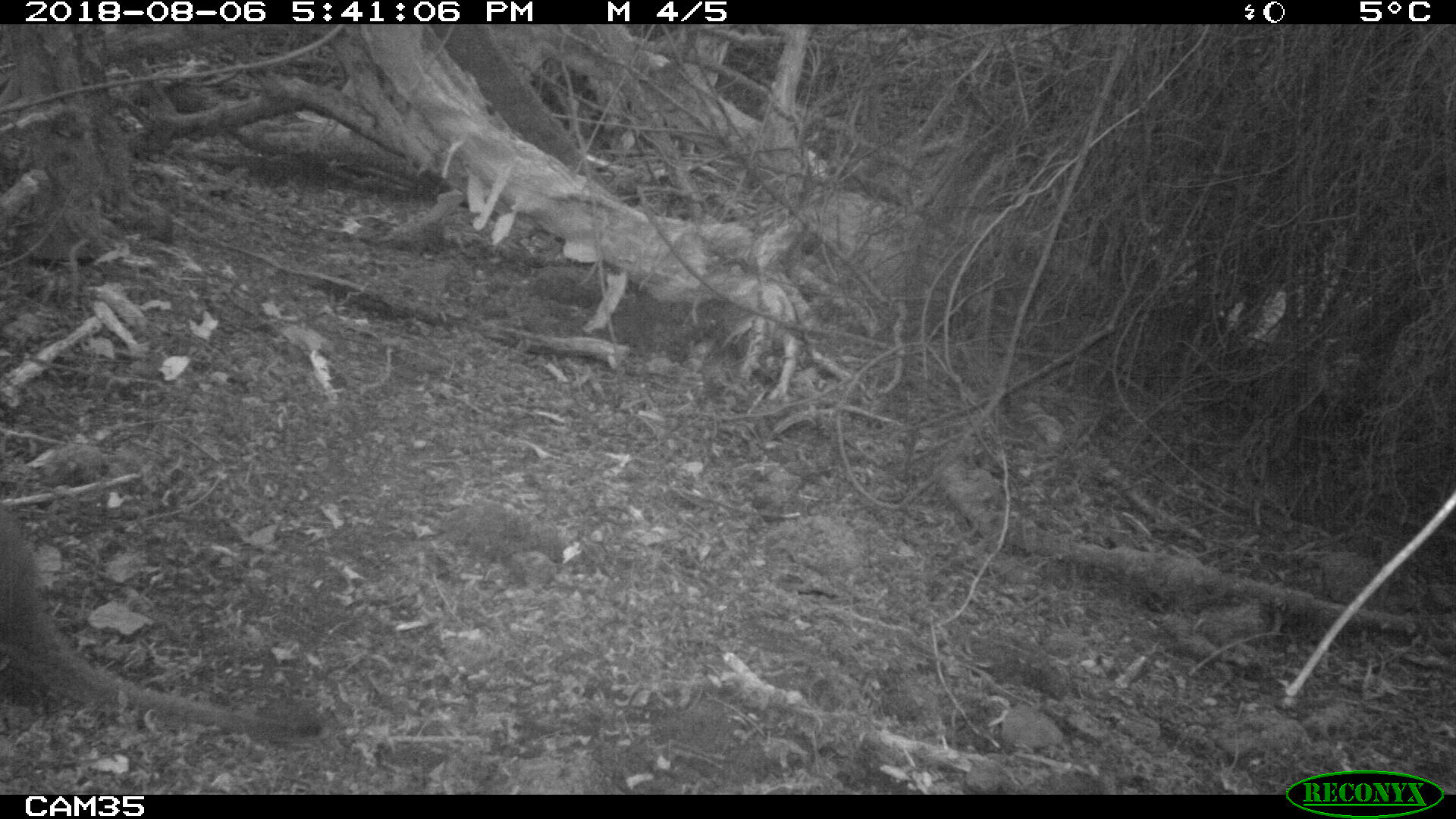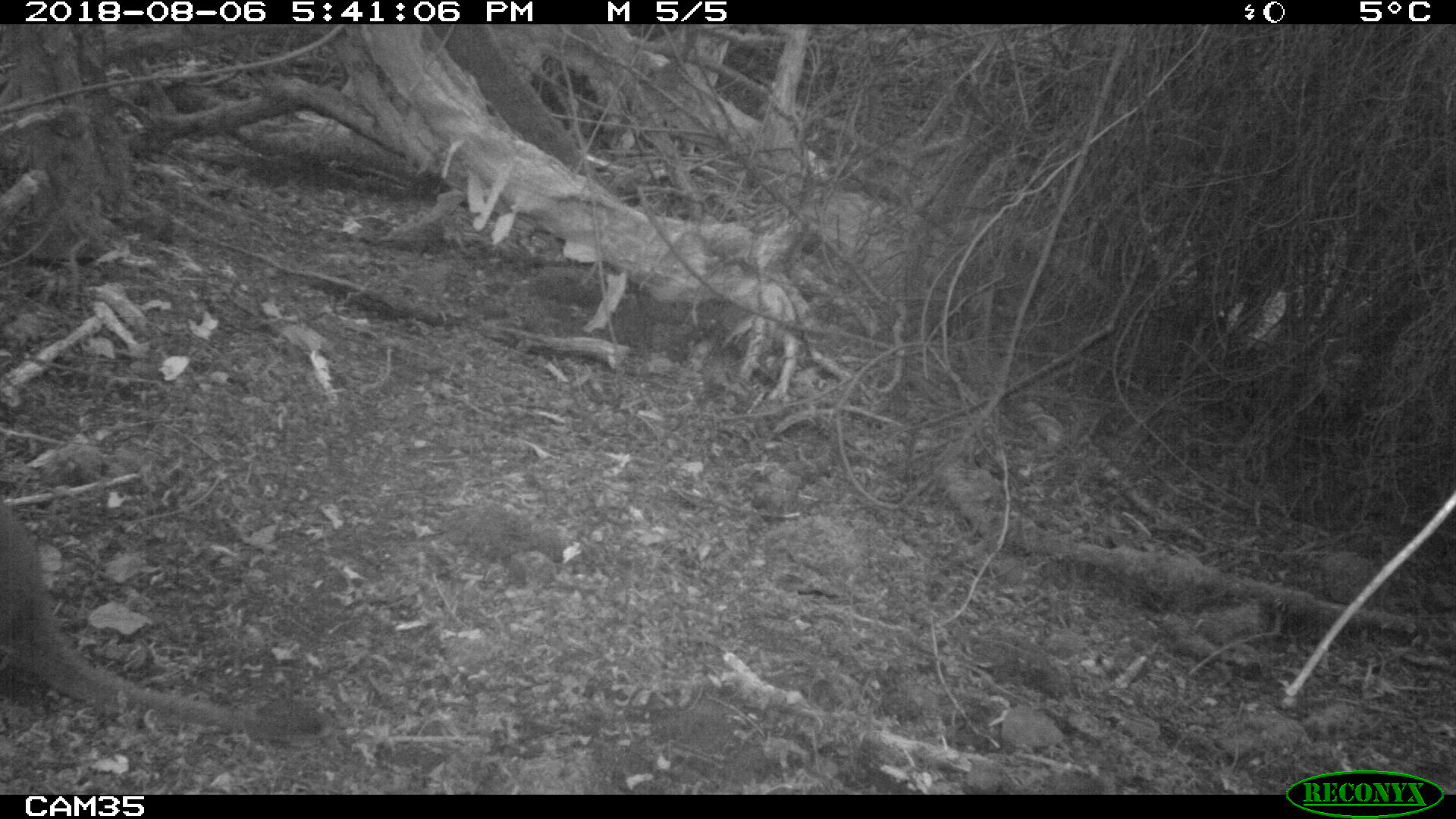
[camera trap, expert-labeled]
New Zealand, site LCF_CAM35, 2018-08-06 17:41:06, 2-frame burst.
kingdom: Animalia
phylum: Chordata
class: Mammalia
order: Diprotodontia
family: Macropodidae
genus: Notamacropus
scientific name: Notamacropus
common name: wallaby